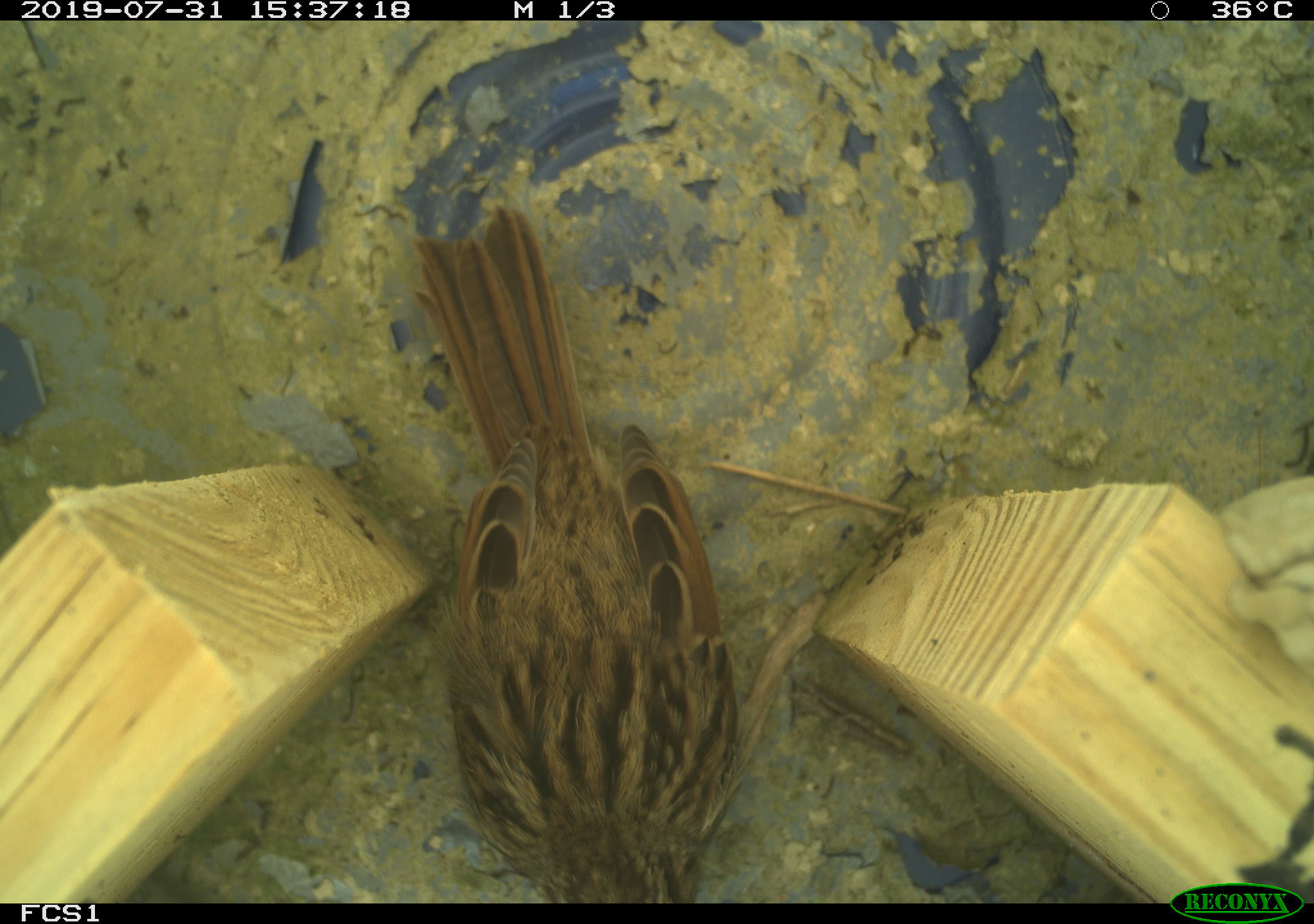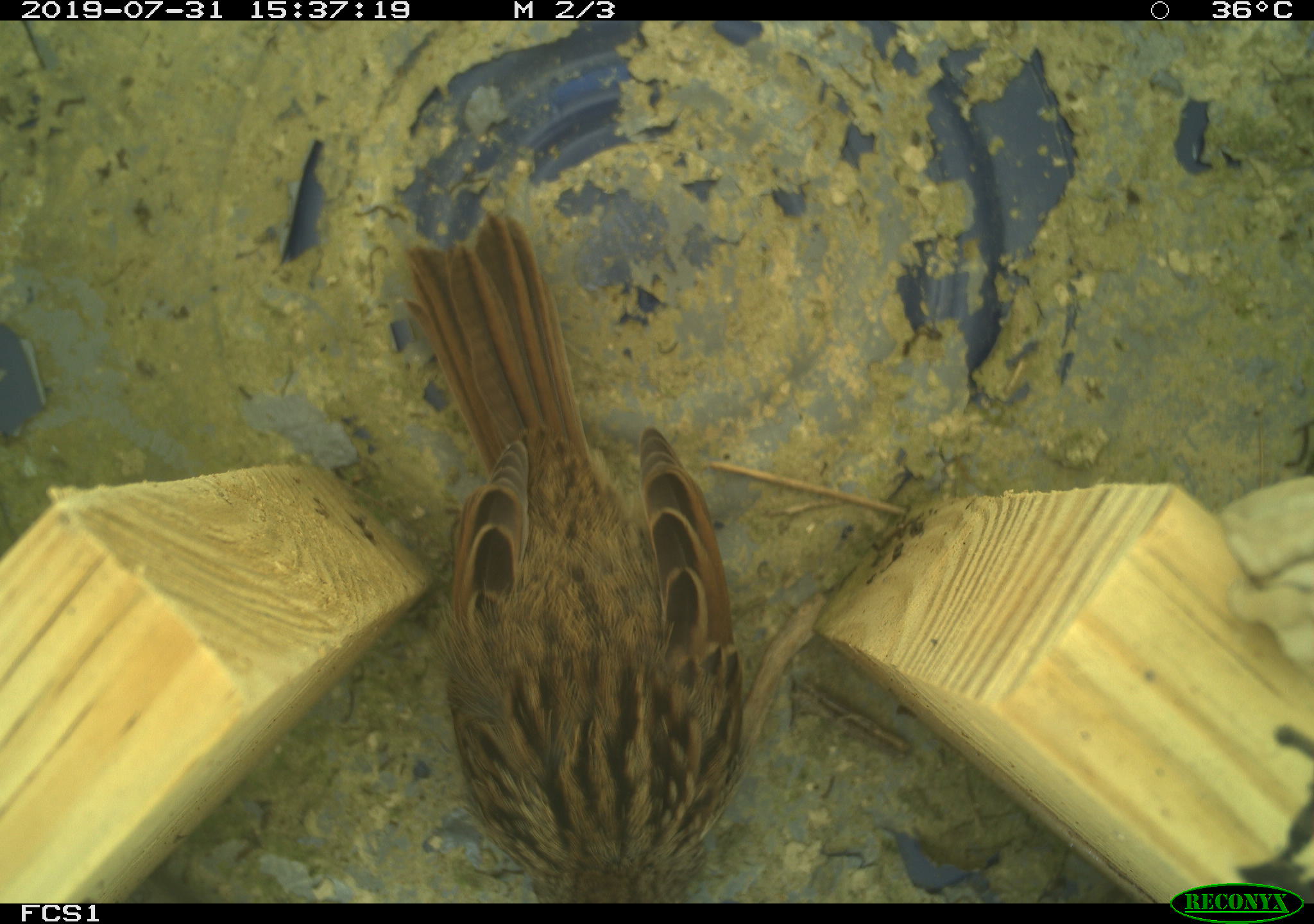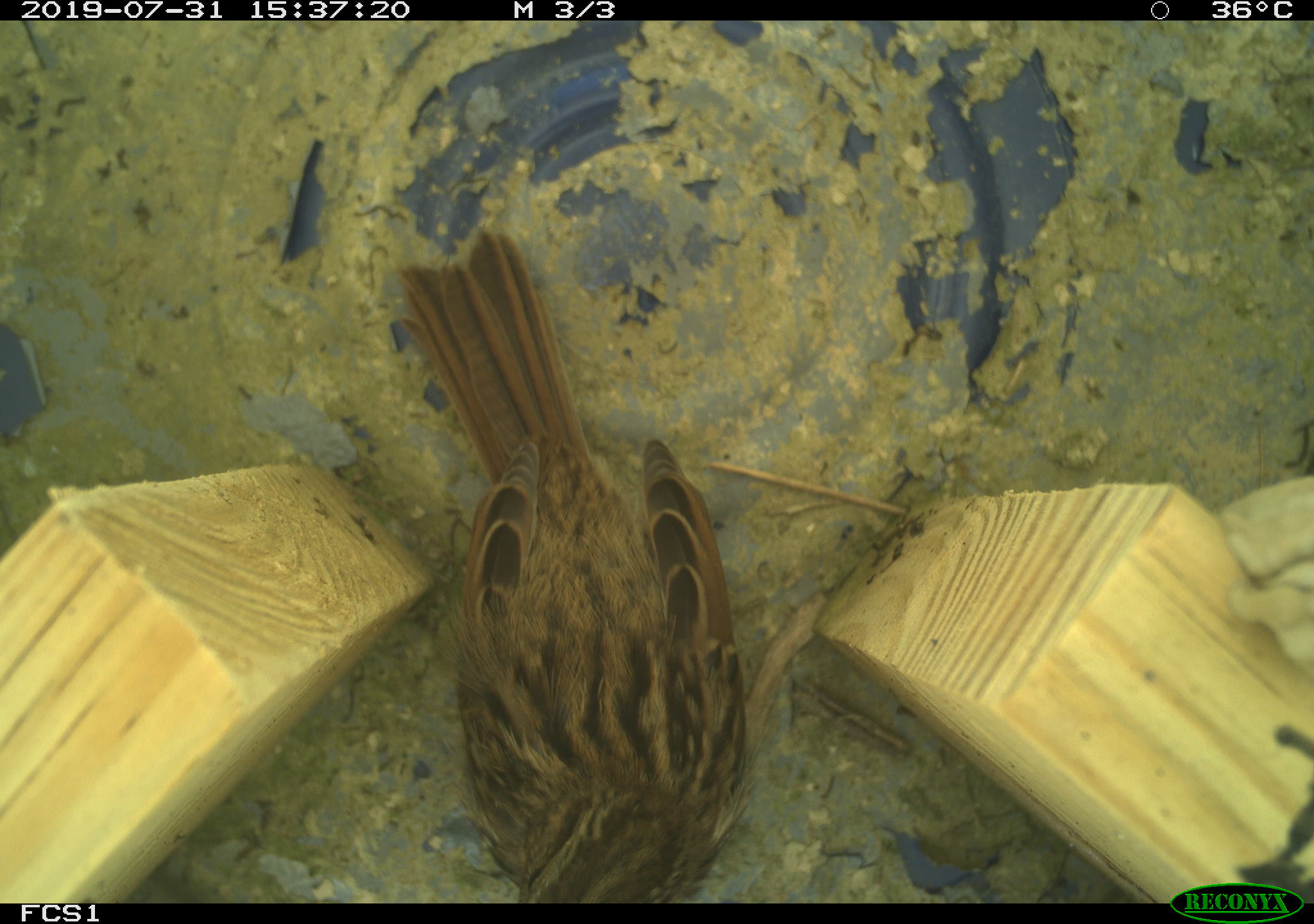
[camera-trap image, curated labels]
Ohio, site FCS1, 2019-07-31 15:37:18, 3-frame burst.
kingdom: Animalia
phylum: Chordata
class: Aves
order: Passeriformes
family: Passerellidae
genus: Melospiza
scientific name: Melospiza melodia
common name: song sparrow